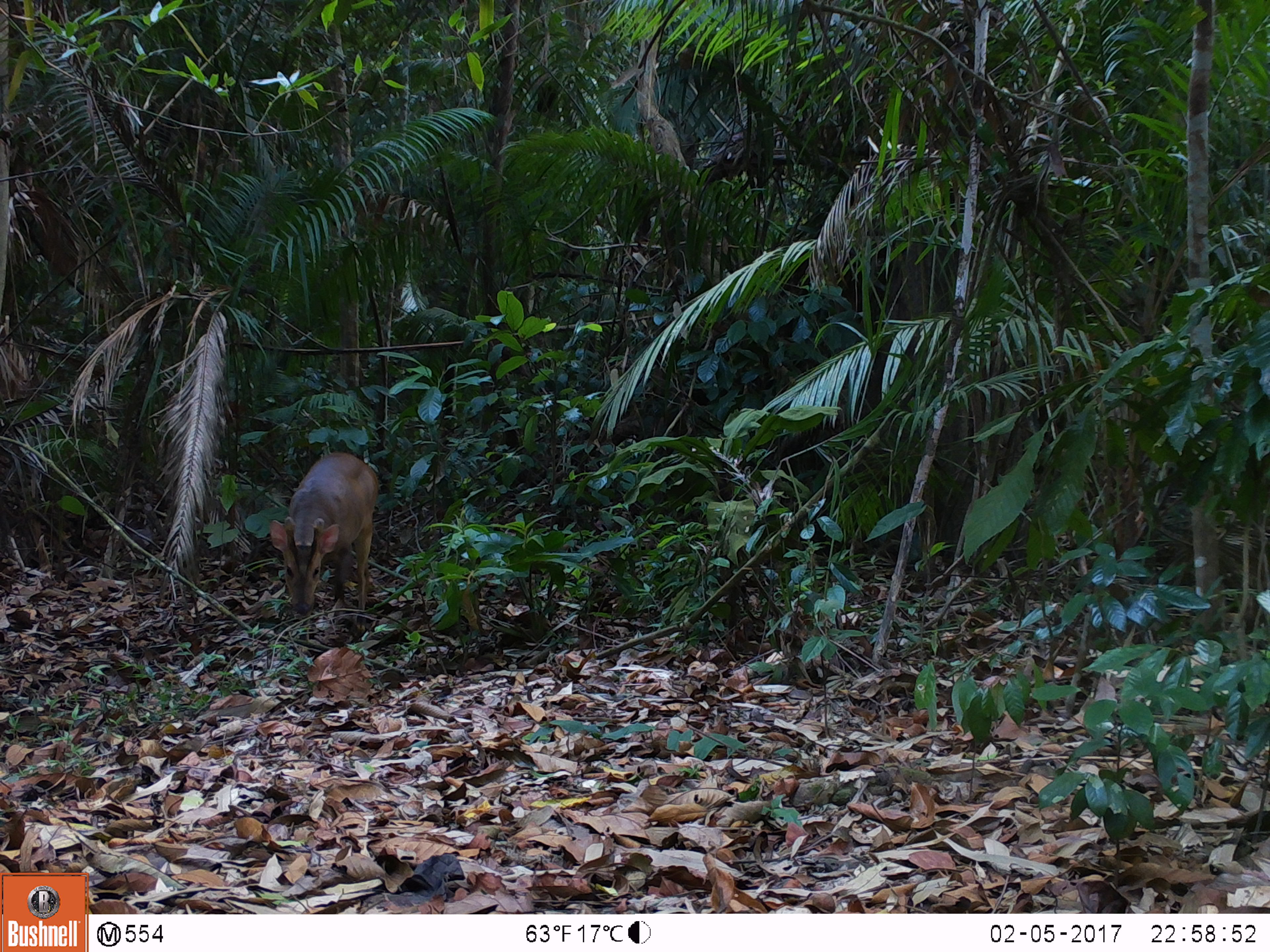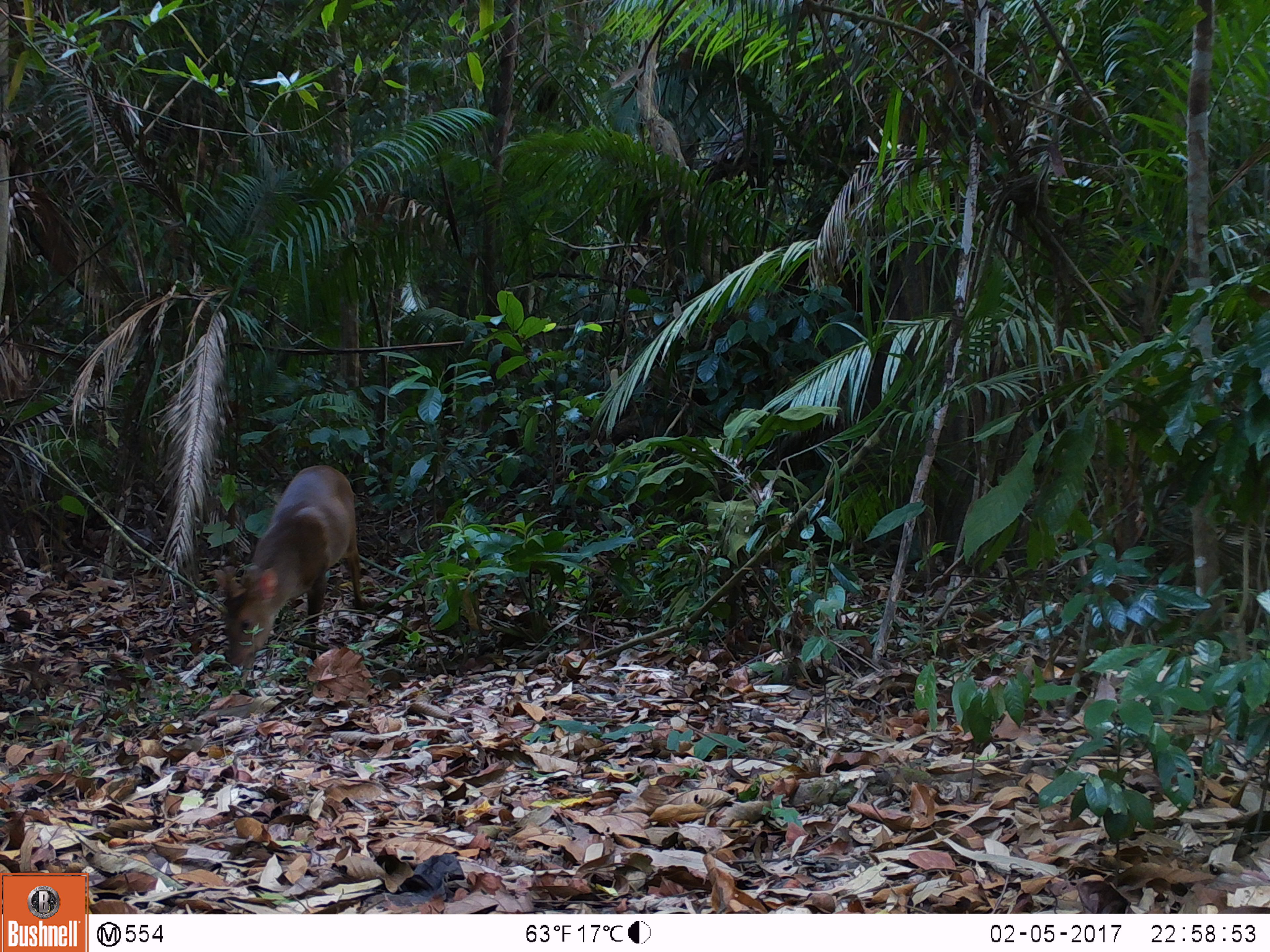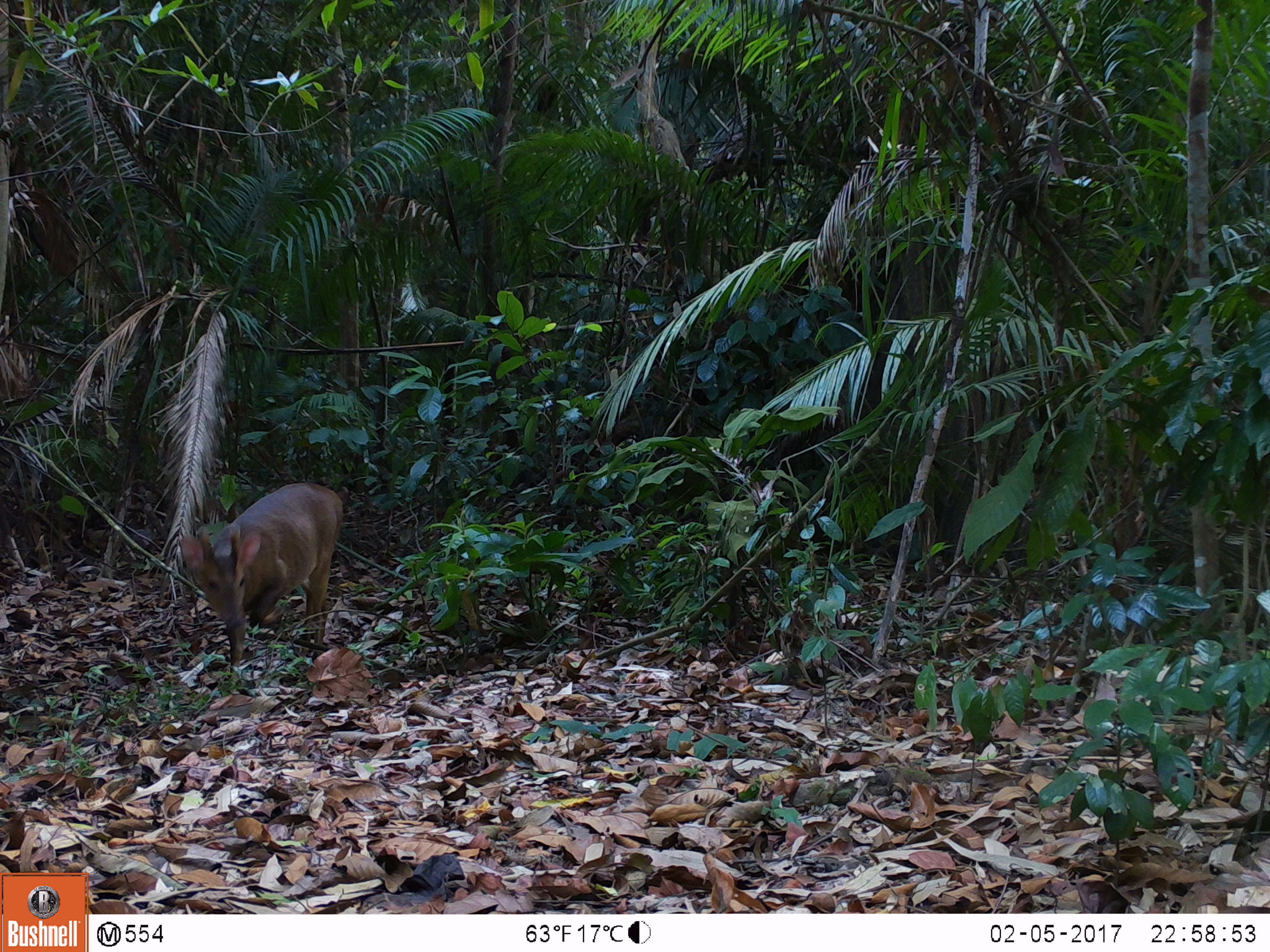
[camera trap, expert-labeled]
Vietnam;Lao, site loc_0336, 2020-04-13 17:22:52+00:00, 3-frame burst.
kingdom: Animalia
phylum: Chordata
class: Mammalia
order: Artiodactyla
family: Cervidae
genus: Muntiacus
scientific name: Muntiacus vuquangensis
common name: large-antlered muntjac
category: large antlered muntjac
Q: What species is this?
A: Large antlered muntjac (large-antlered muntjac) (Muntiacus vuquangensis).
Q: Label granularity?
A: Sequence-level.